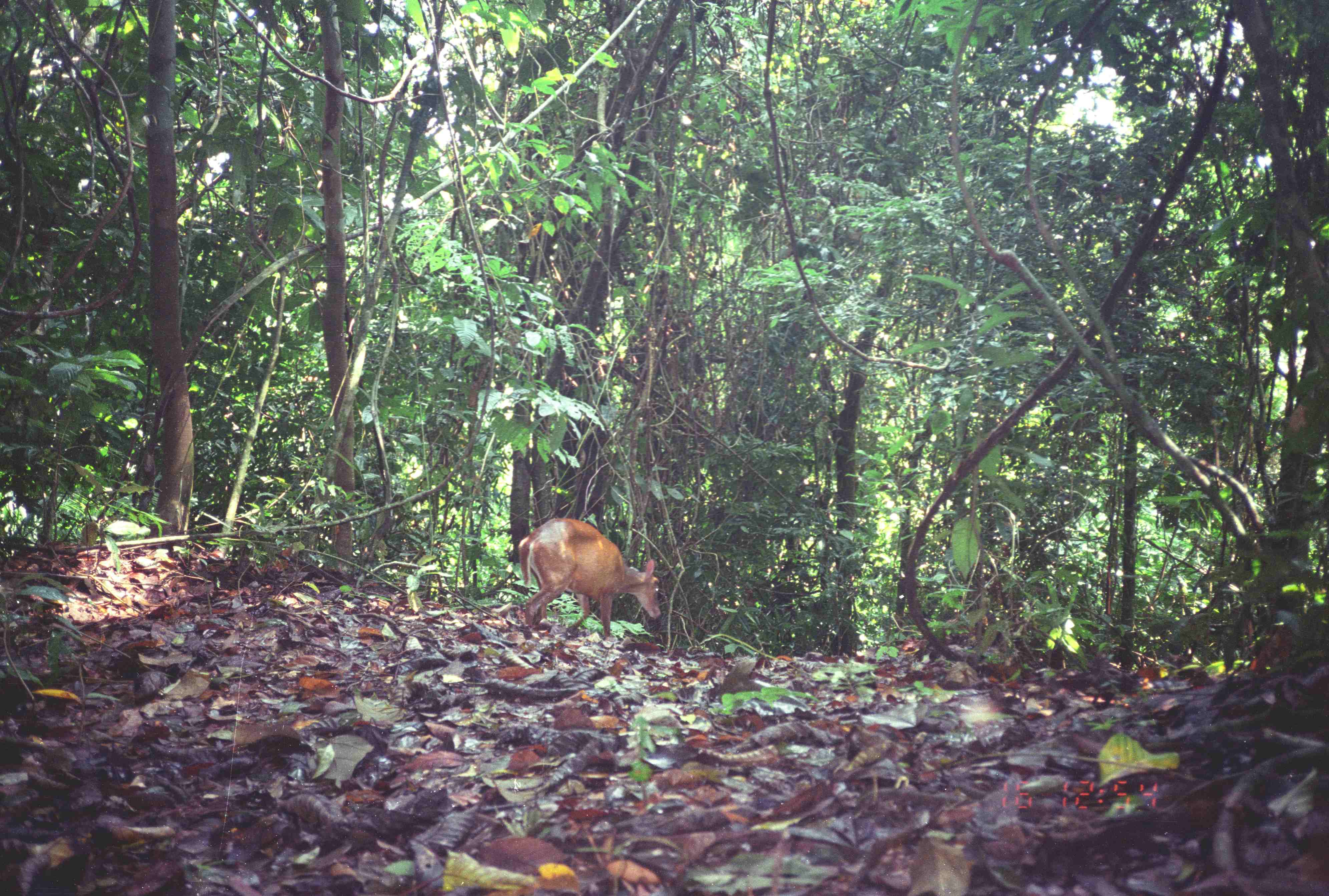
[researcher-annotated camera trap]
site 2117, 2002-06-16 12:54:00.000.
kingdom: Animalia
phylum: Chordata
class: Mammalia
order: Artiodactyla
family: Cervidae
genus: Muntiacus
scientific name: Muntiacus muntjak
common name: southern red muntjac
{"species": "Muntiacus muntjak (southern red muntjac)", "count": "1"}